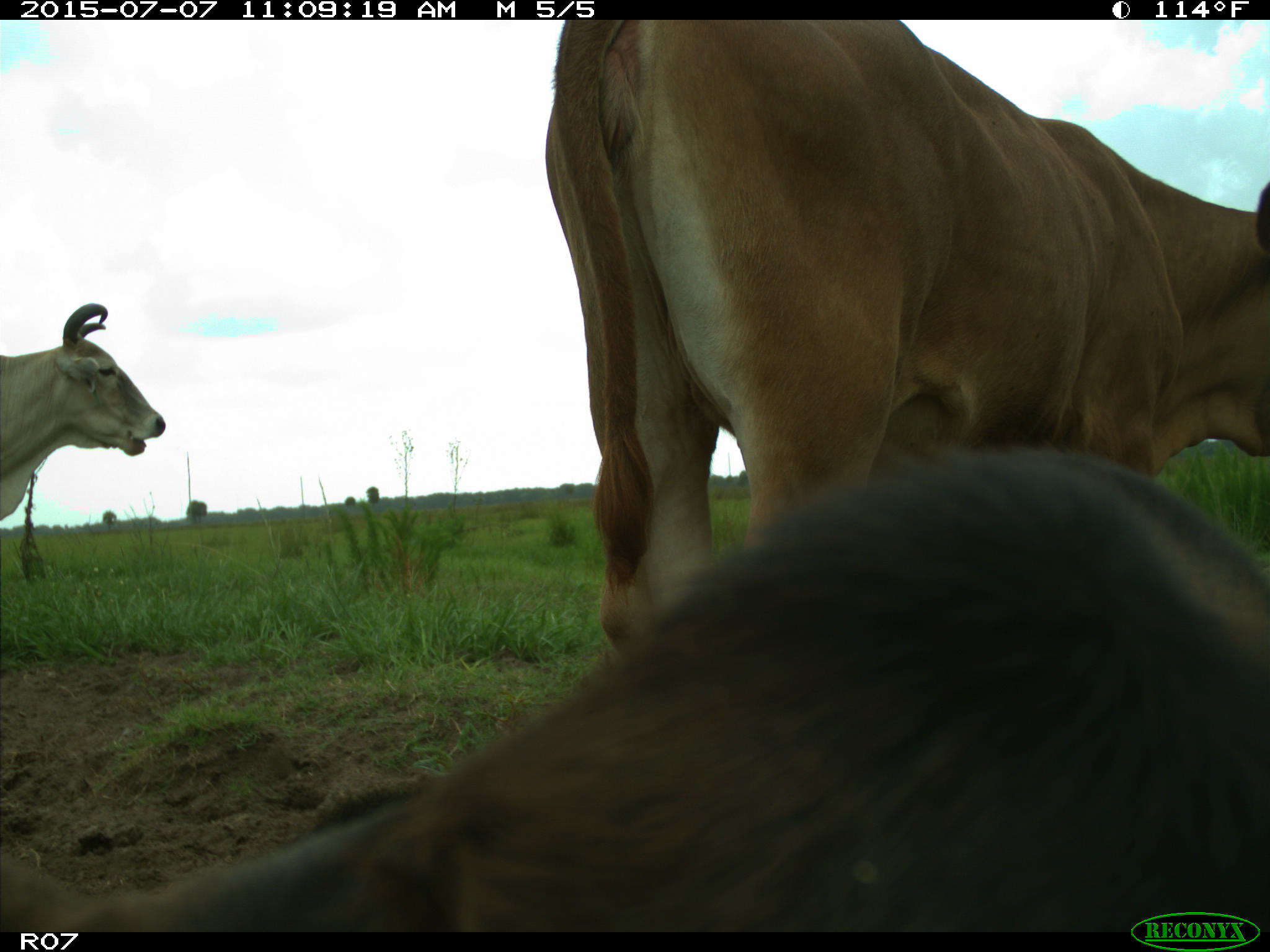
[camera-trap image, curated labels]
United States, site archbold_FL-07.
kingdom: Animalia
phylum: Chordata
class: Mammalia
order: Artiodactyla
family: Bovidae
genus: Bos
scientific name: Bos taurus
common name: domestic cow